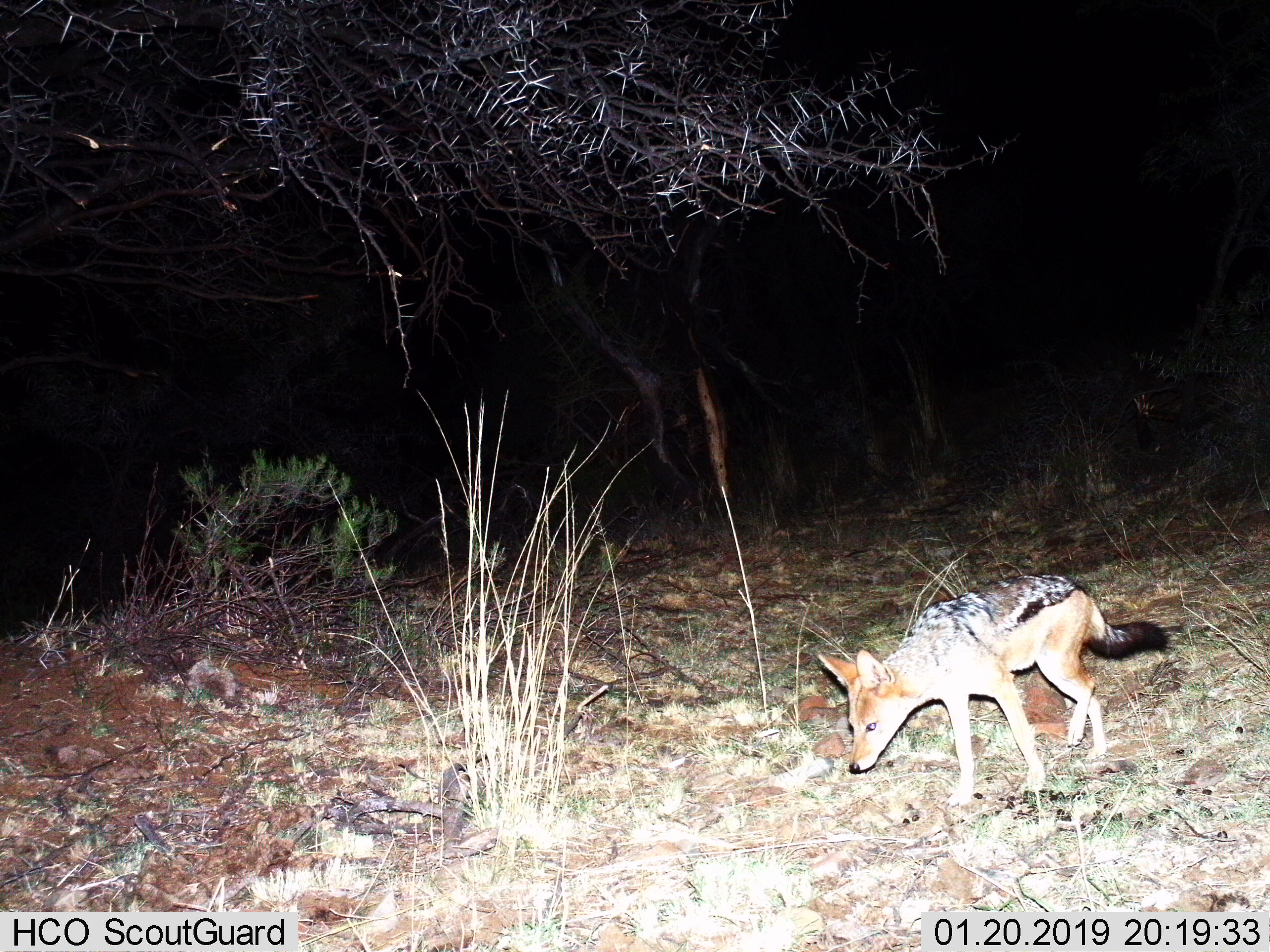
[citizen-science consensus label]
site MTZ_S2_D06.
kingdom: Animalia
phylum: Chordata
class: Mammalia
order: Carnivora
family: Canidae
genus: Lupulella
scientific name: Lupulella mesomelas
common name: black-backed jackal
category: jackalblackbacked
Jackalblackbacked (black-backed jackal) (Lupulella mesomelas), count 1. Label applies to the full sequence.